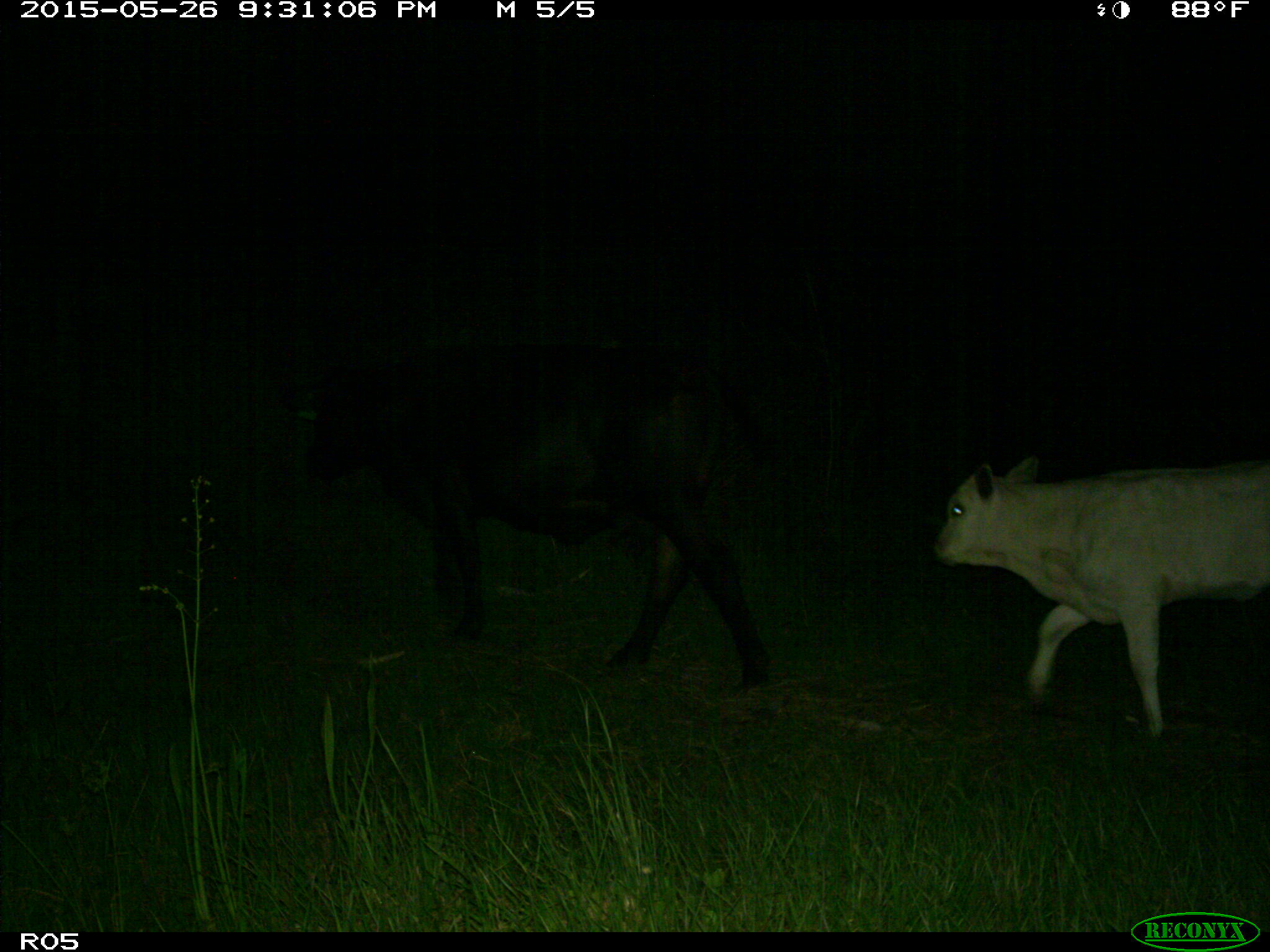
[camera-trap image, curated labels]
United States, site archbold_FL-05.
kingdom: Animalia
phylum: Chordata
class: Mammalia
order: Artiodactyla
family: Bovidae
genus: Bos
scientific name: Bos taurus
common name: domestic cow